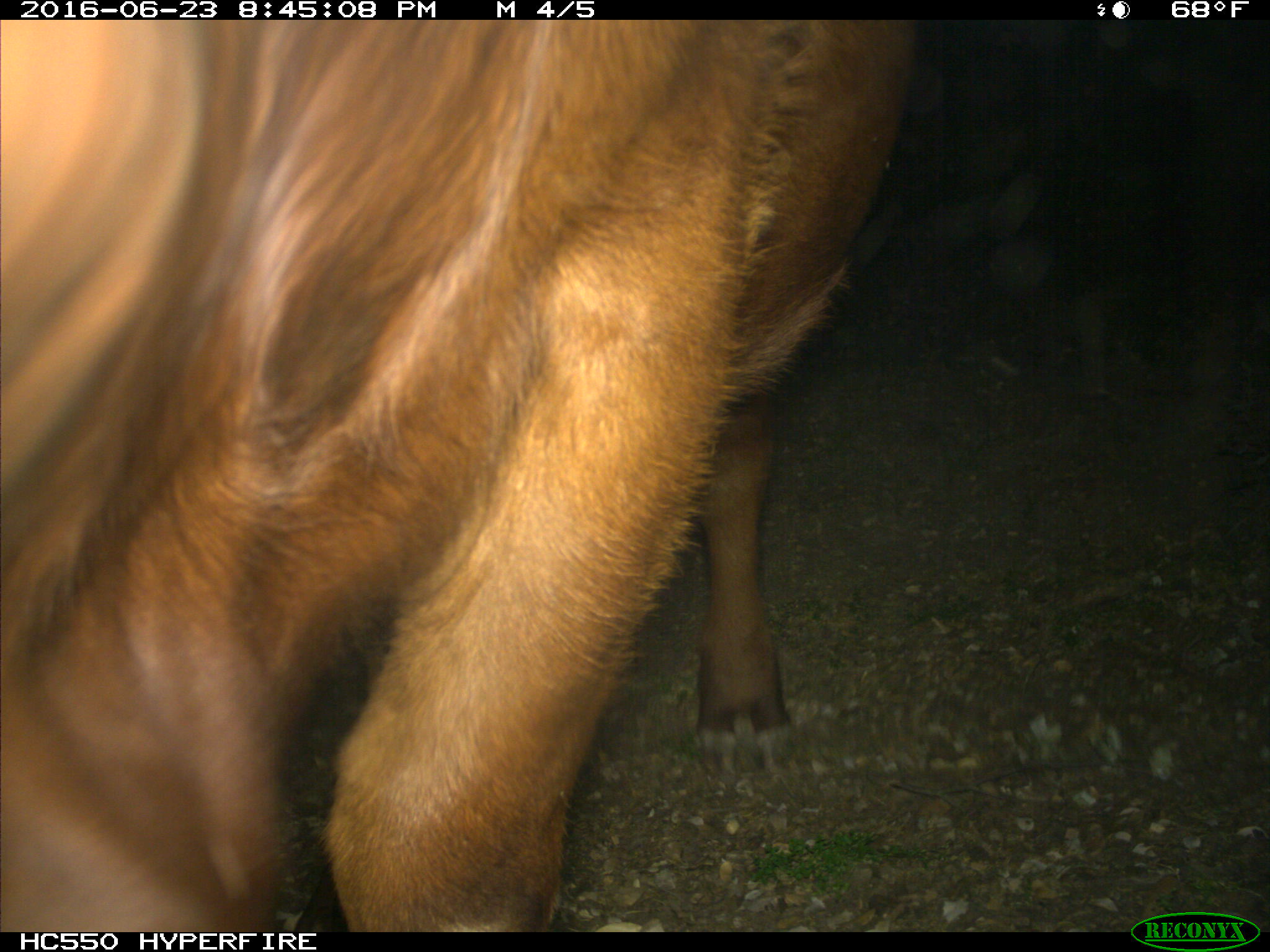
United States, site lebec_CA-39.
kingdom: Animalia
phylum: Chordata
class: Mammalia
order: Artiodactyla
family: Bovidae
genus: Bos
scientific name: Bos taurus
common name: domestic cow